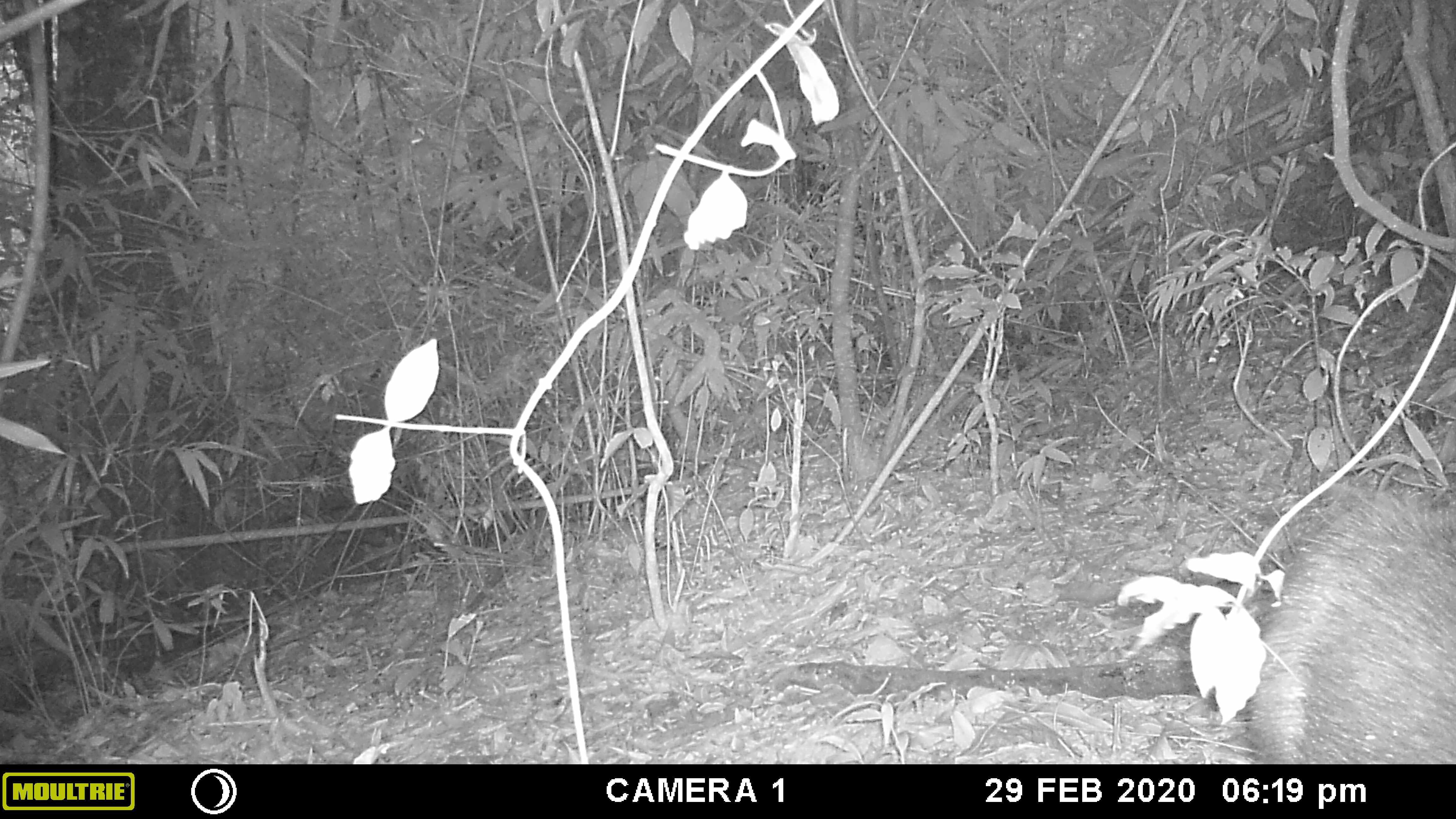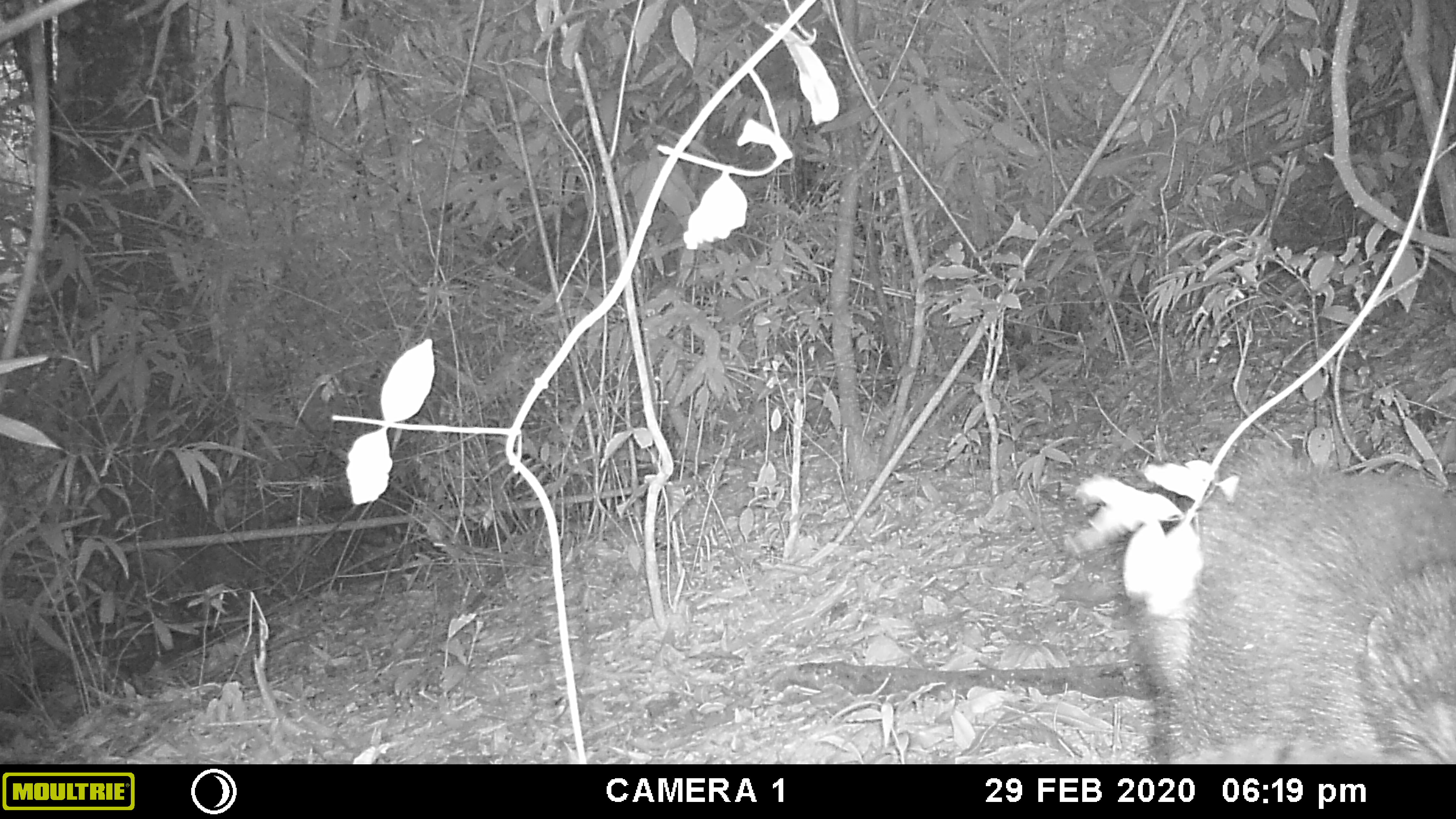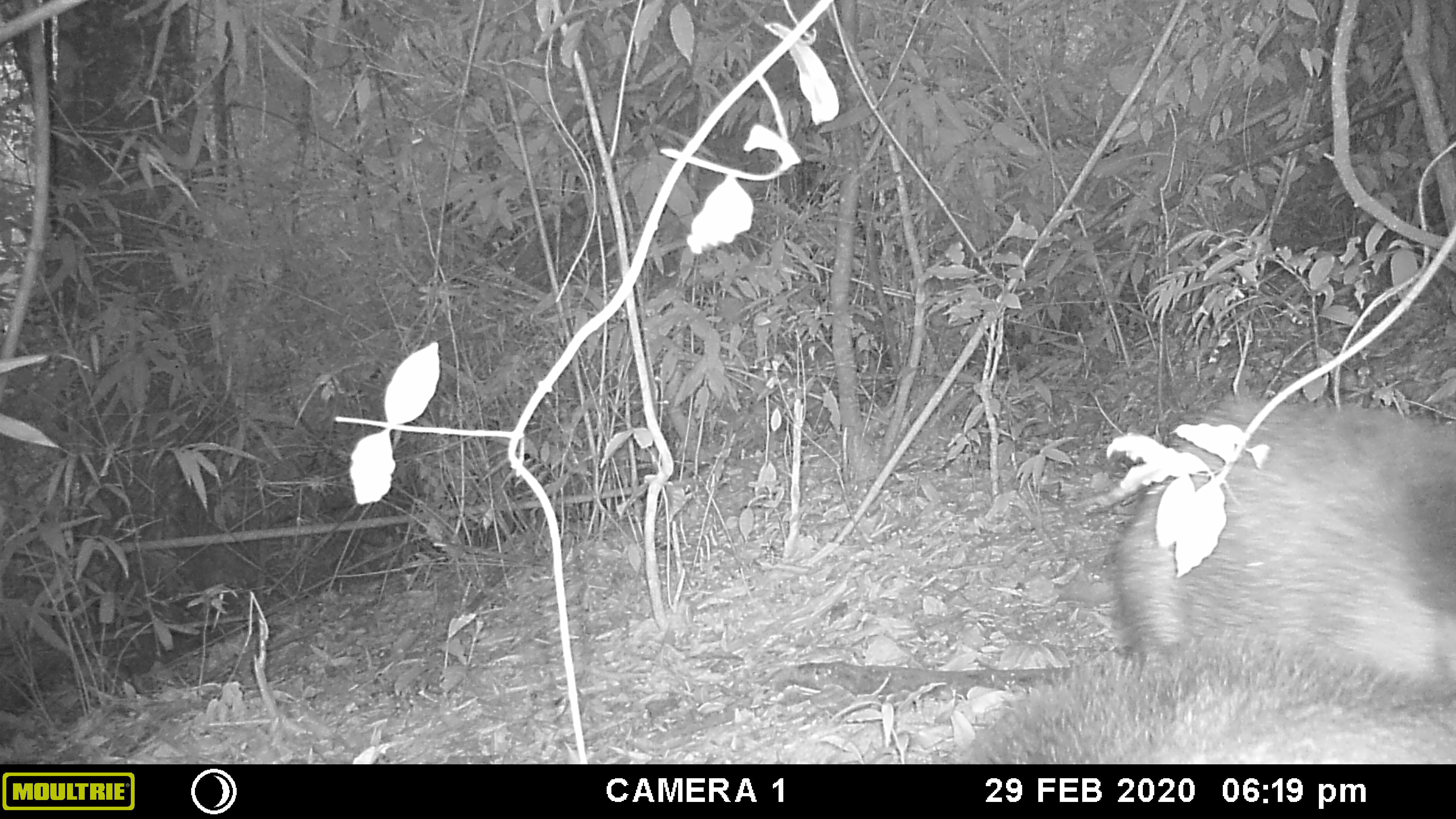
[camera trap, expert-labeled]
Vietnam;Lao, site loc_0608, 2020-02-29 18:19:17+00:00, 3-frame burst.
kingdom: Animalia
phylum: Chordata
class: Mammalia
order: Artiodactyla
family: Suidae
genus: Sus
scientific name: Sus scrofa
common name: eurasian wild pig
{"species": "eurasian wild pig (Sus scrofa)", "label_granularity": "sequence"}